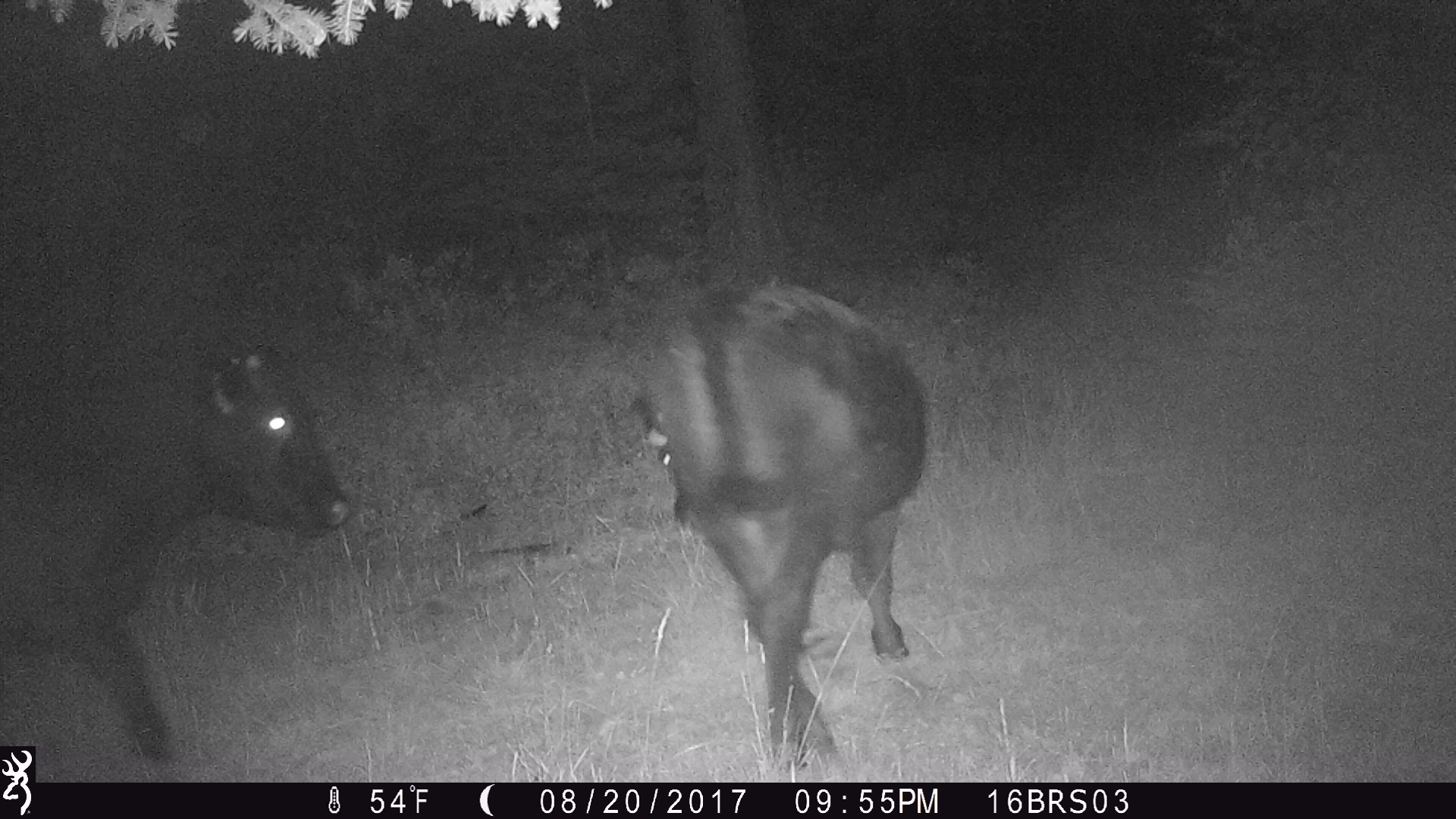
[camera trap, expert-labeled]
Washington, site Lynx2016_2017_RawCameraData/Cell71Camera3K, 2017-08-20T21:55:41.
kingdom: Animalia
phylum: Chordata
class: Mammalia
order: Artiodactyla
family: Bovidae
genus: Bos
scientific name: Bos taurus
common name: domestic cattle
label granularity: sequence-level